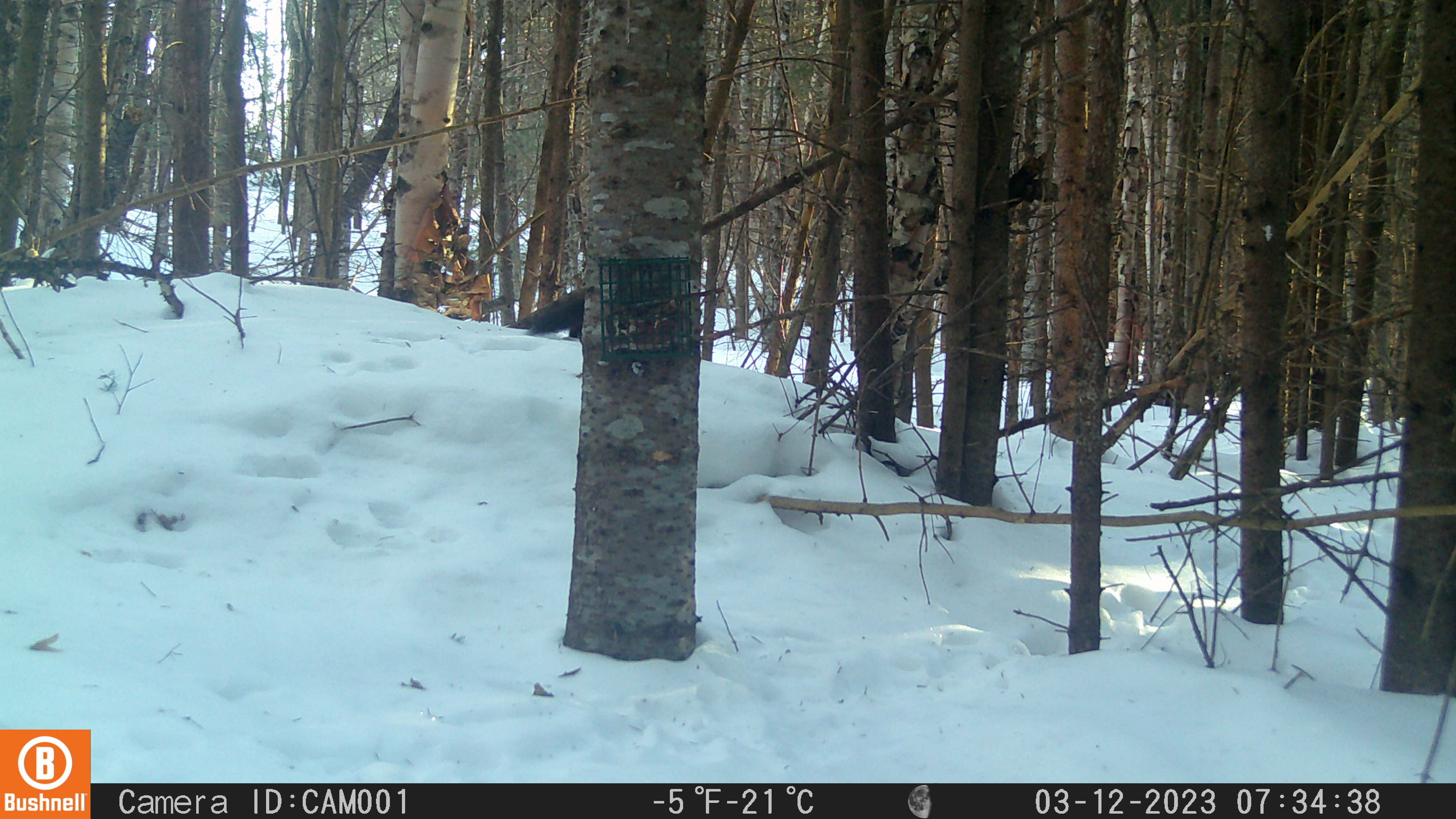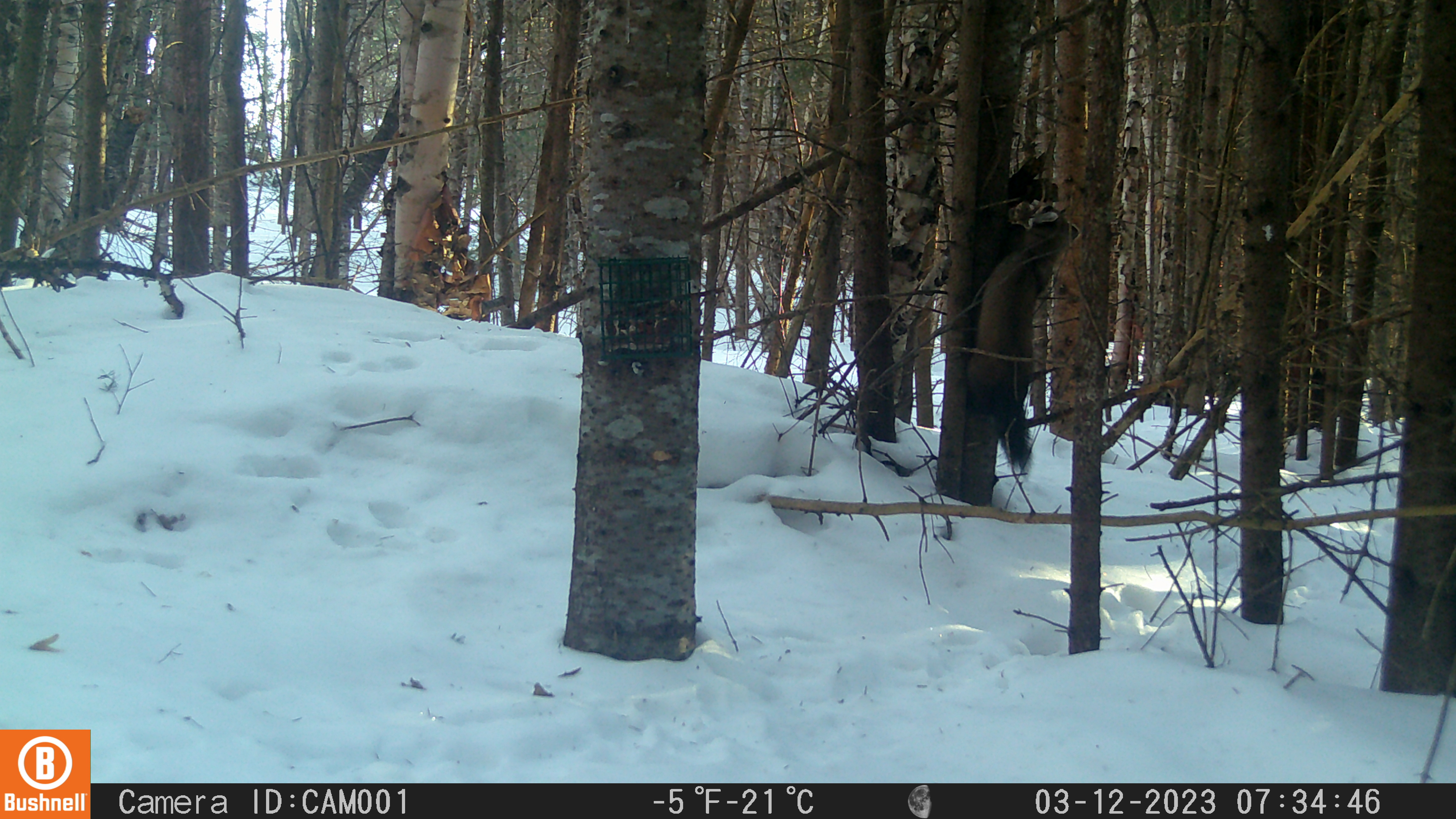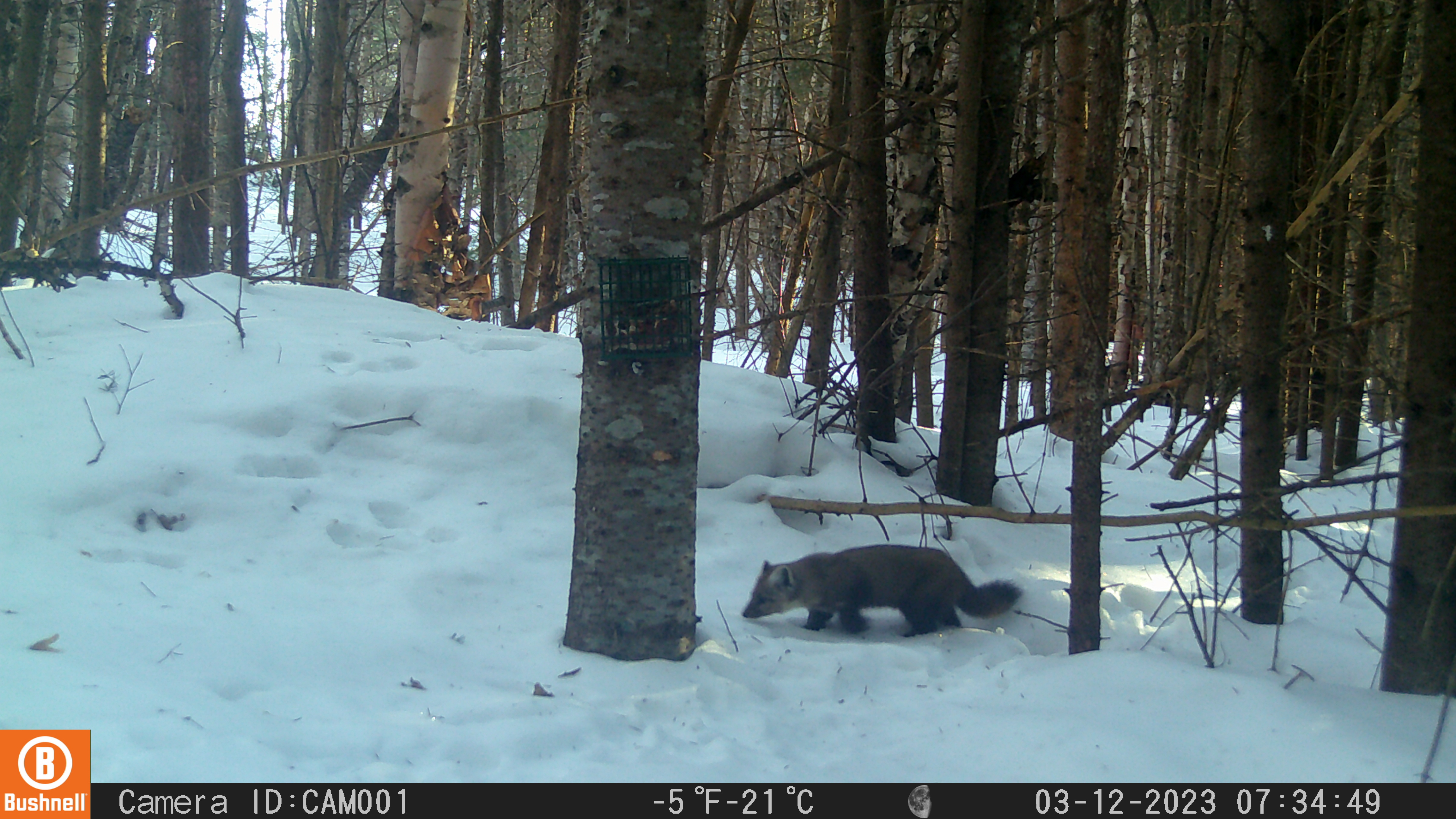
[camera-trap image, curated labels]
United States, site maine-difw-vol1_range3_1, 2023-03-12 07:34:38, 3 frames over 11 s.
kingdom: Animalia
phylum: Chordata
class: Mammalia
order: Carnivora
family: Mustelidae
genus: Martes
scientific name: Martes americana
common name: american marten